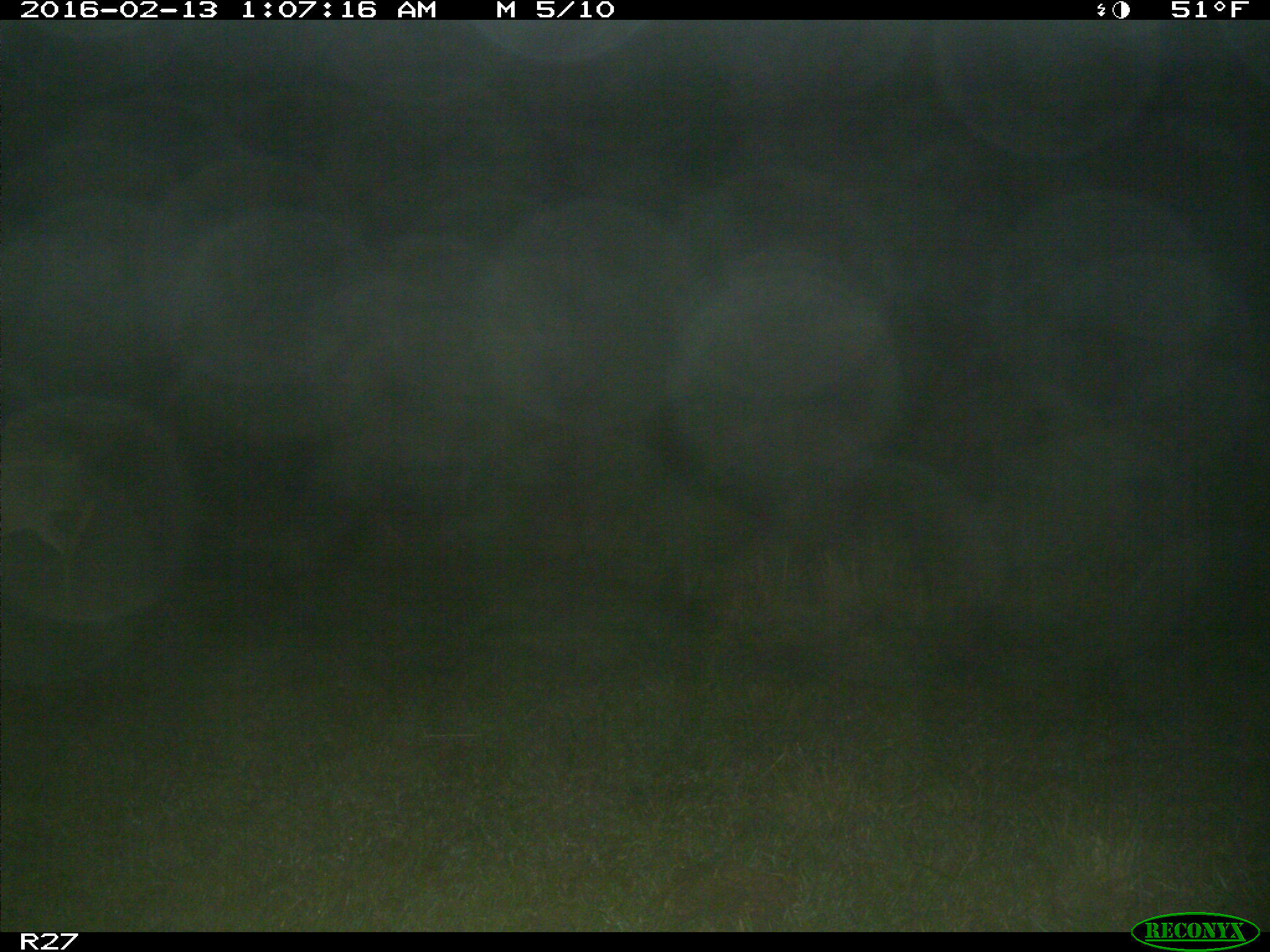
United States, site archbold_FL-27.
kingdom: Animalia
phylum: Chordata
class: Mammalia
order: Artiodactyla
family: Cervidae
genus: Odocoileus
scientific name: Odocoileus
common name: deer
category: unidentified deer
Unidentified deer (deer) (Odocoileus).